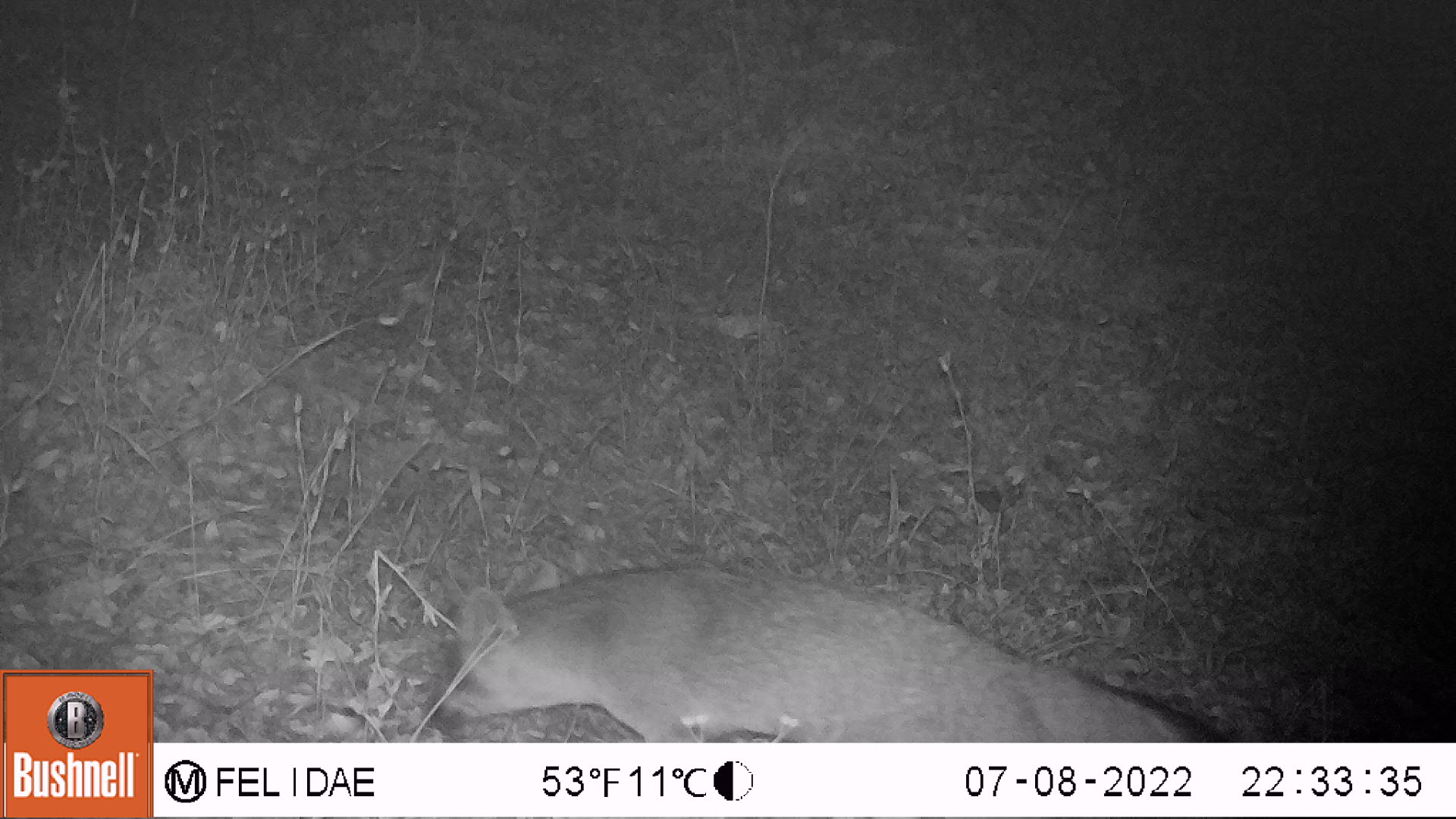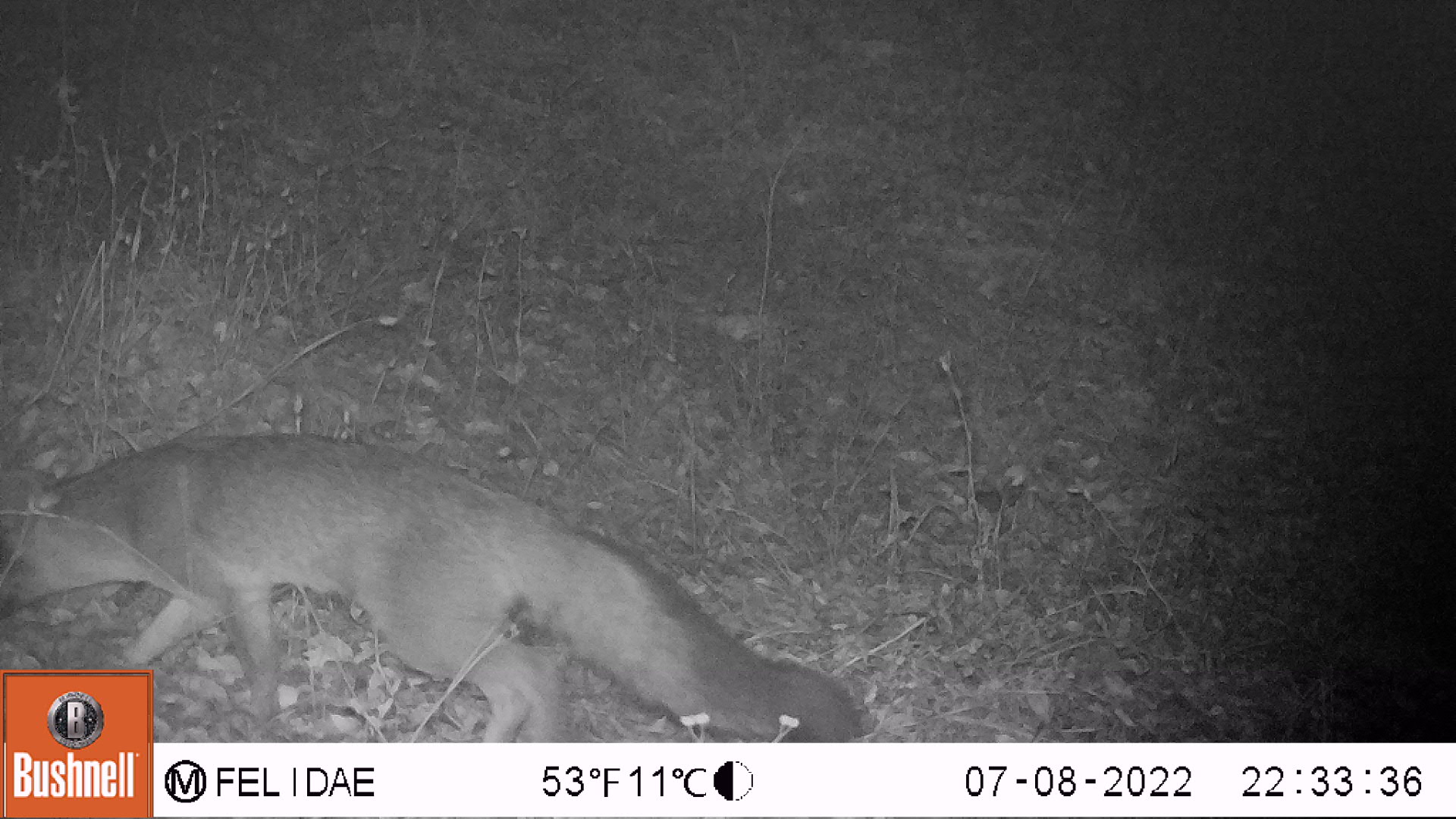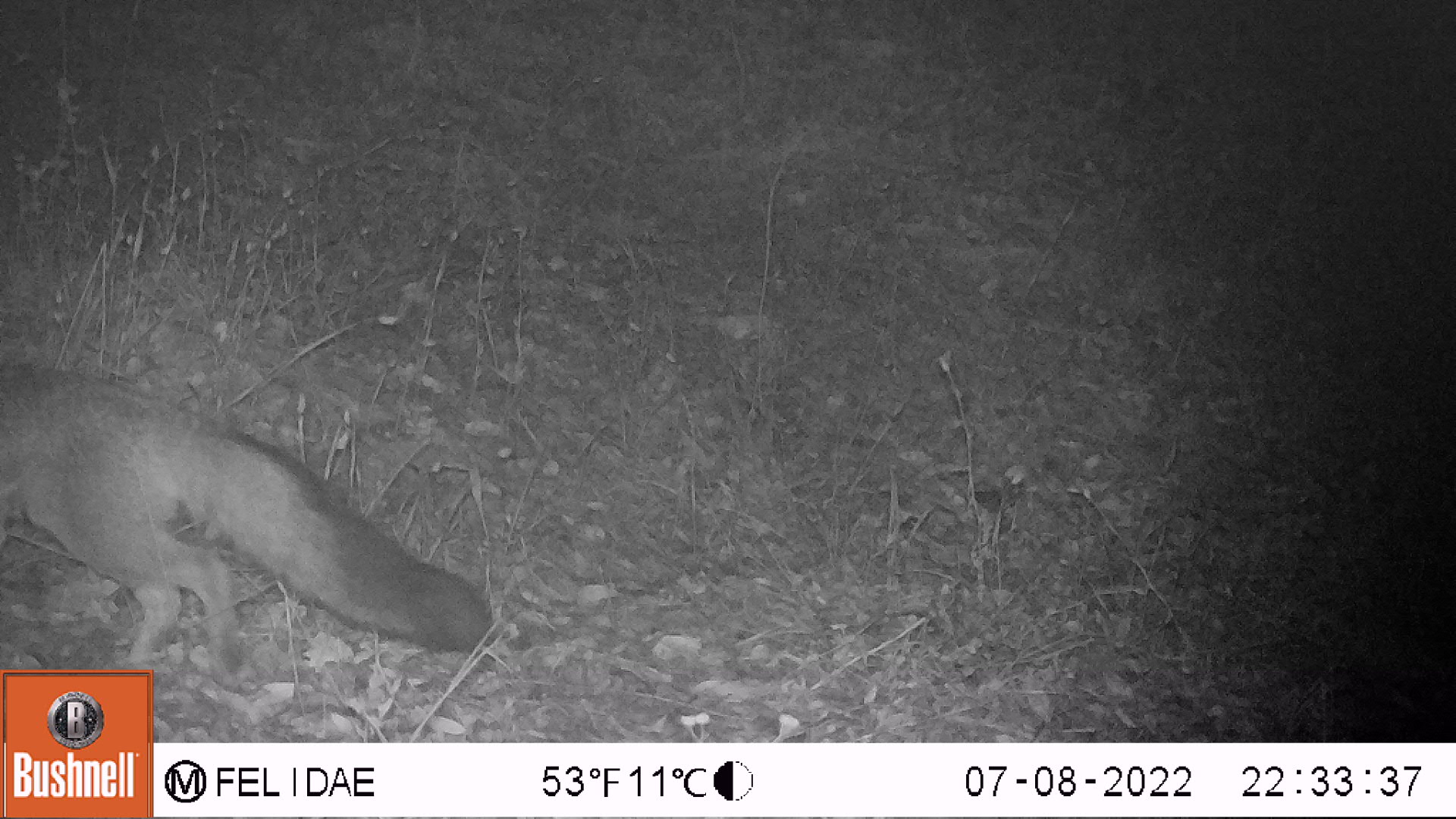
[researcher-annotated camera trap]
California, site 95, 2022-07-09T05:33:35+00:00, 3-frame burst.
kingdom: Animalia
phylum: Chordata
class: Mammalia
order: Carnivora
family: Canidae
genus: Urocyon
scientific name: Urocyon cinereoargenteus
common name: gray fox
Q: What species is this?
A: Gray fox (Urocyon cinereoargenteus).